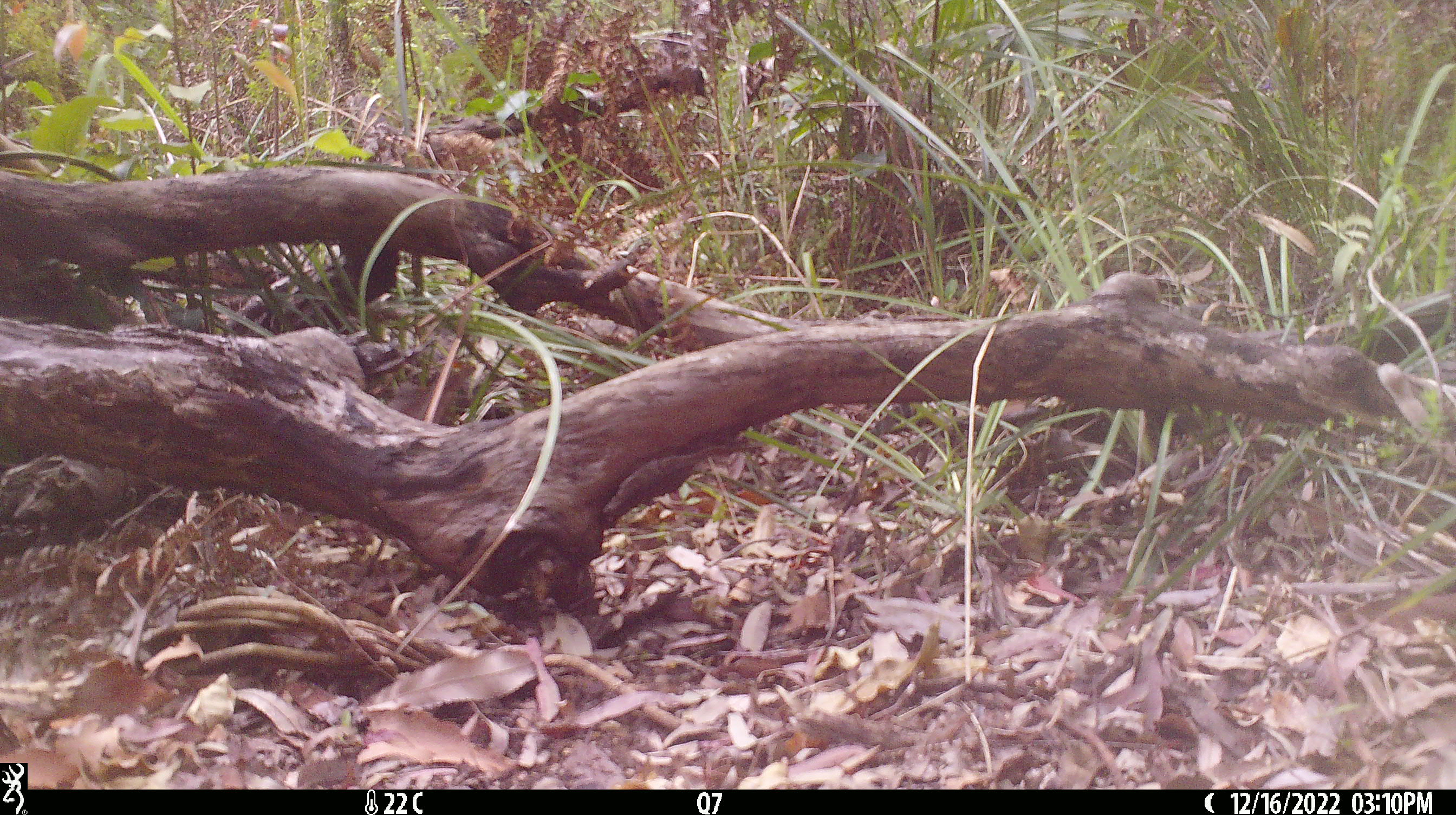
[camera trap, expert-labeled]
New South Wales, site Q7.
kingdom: Animalia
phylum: Chordata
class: Reptilia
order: Squamata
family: Varanidae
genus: Varanus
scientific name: Varanus varius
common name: lace monitor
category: goanna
Goanna (lace monitor) (Varanus varius).